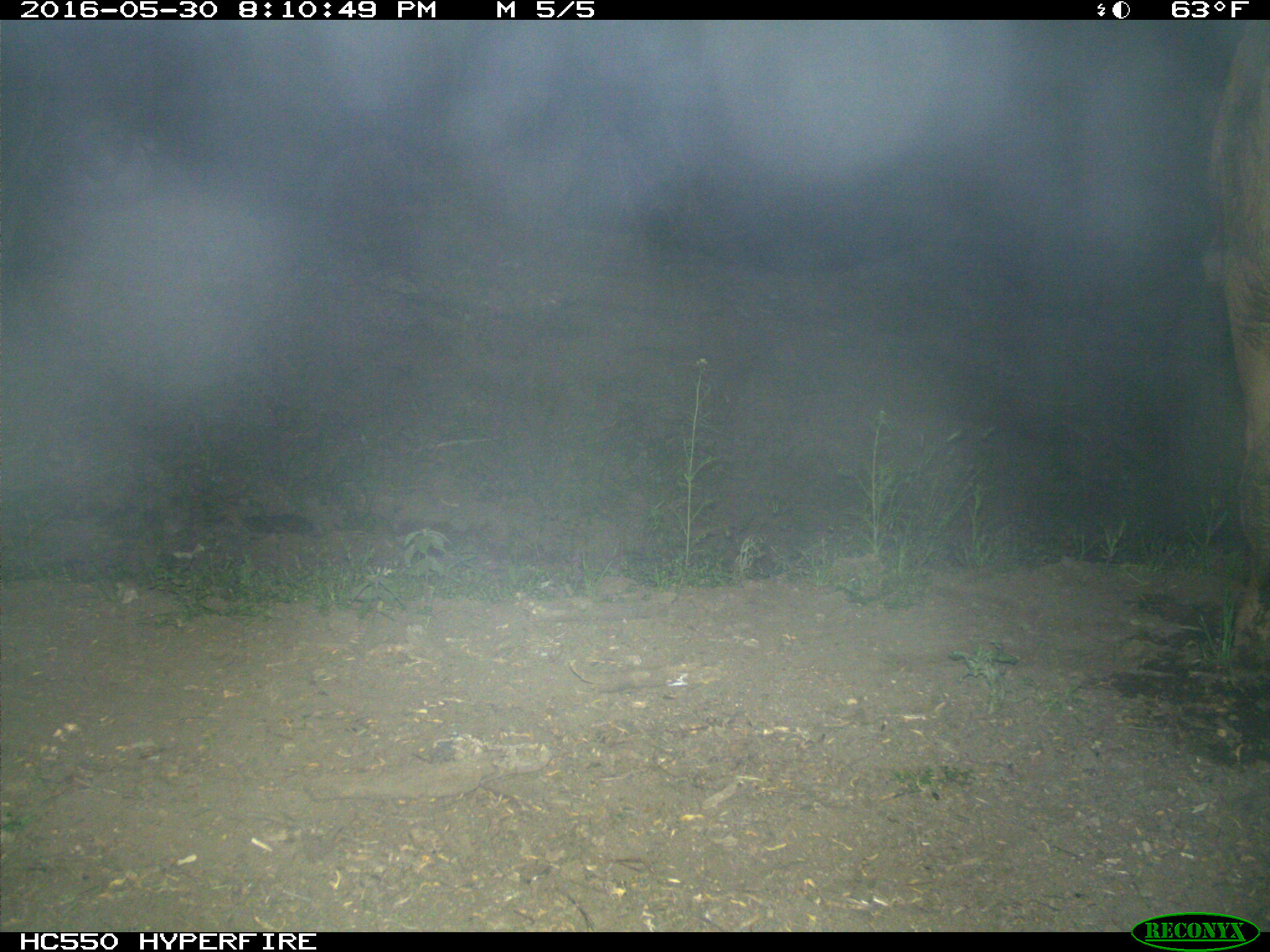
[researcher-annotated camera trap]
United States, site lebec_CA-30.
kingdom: Animalia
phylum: Chordata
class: Mammalia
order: Artiodactyla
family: Bovidae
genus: Bos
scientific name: Bos taurus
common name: domestic cow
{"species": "Bos taurus (domestic cow)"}